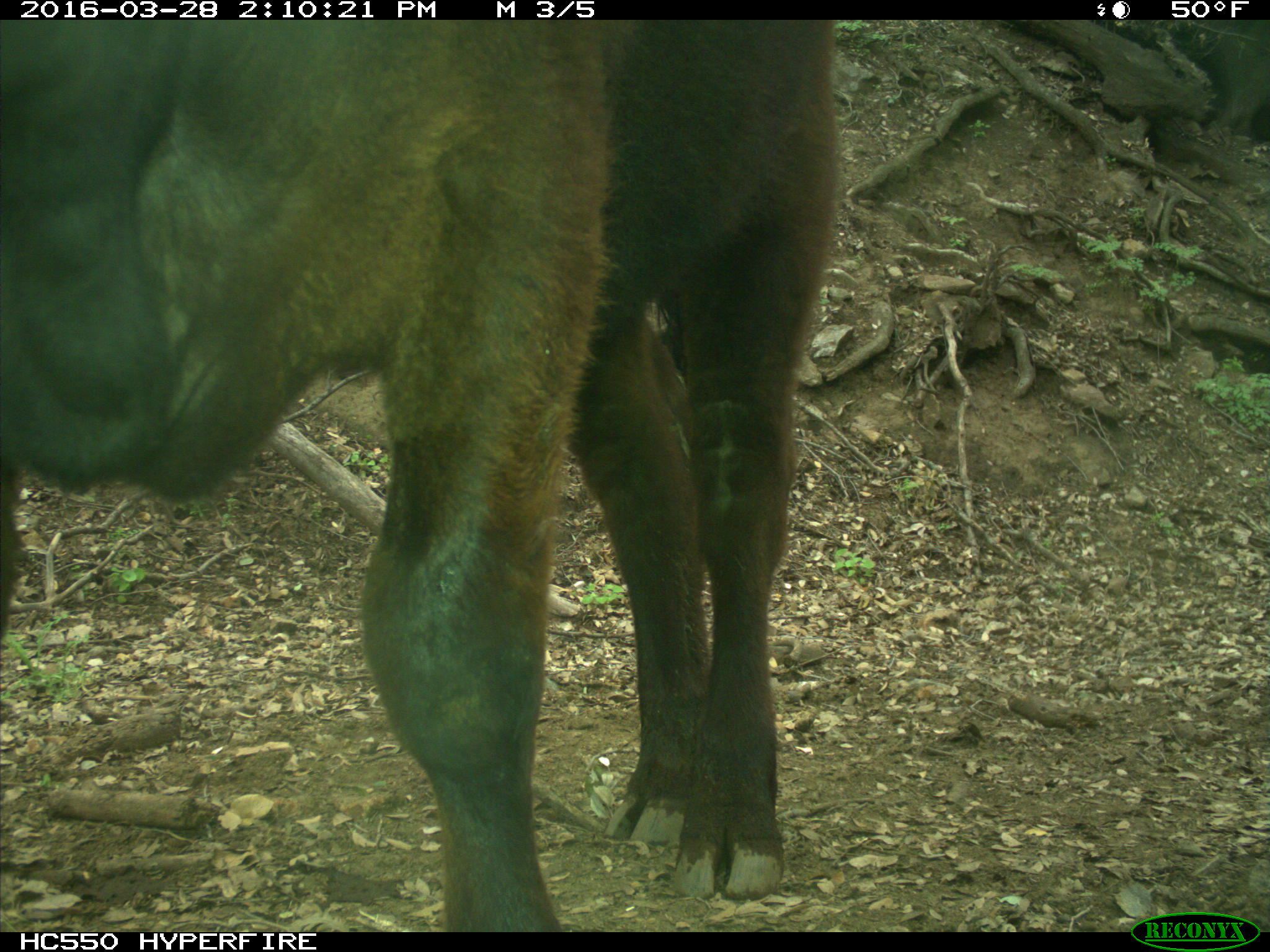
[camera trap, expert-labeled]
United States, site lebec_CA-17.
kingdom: Animalia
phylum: Chordata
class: Mammalia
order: Artiodactyla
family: Bovidae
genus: Bos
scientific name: Bos taurus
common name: domestic cow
Bos taurus (domestic cow).